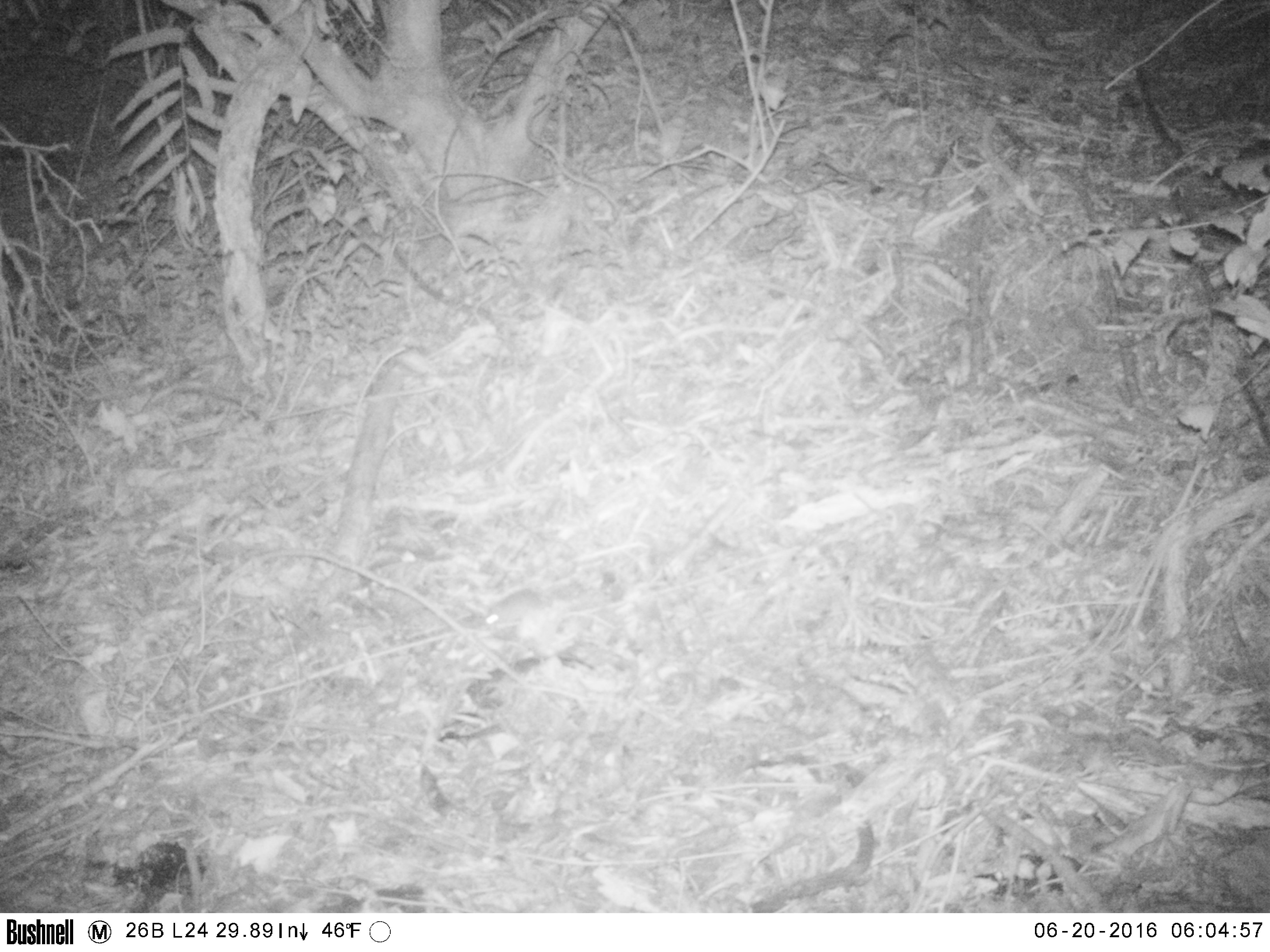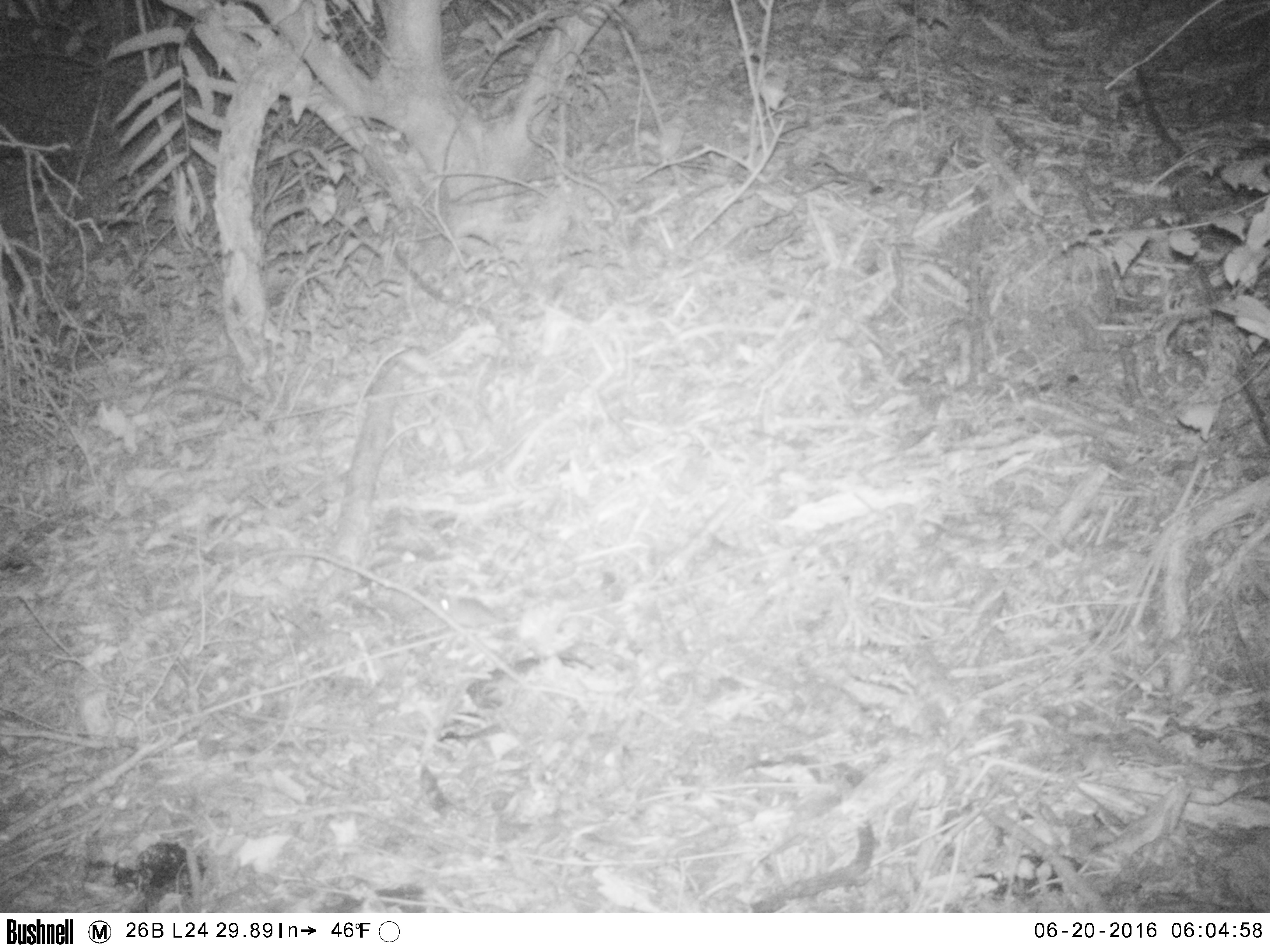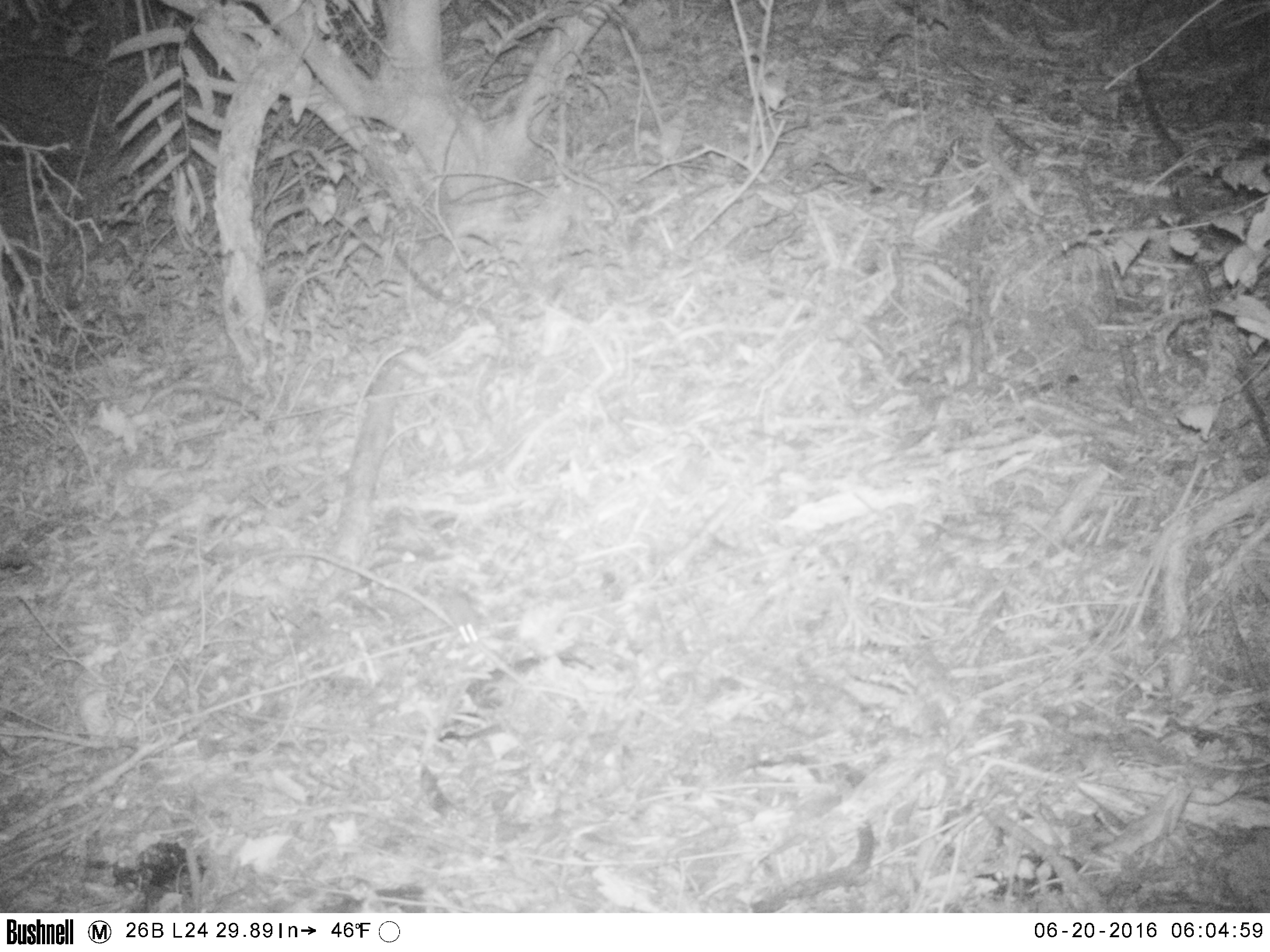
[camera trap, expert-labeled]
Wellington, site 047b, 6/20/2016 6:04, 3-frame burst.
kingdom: Animalia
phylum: Chordata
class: Mammalia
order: Rodentia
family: Muridae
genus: Mus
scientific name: Mus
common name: mouse